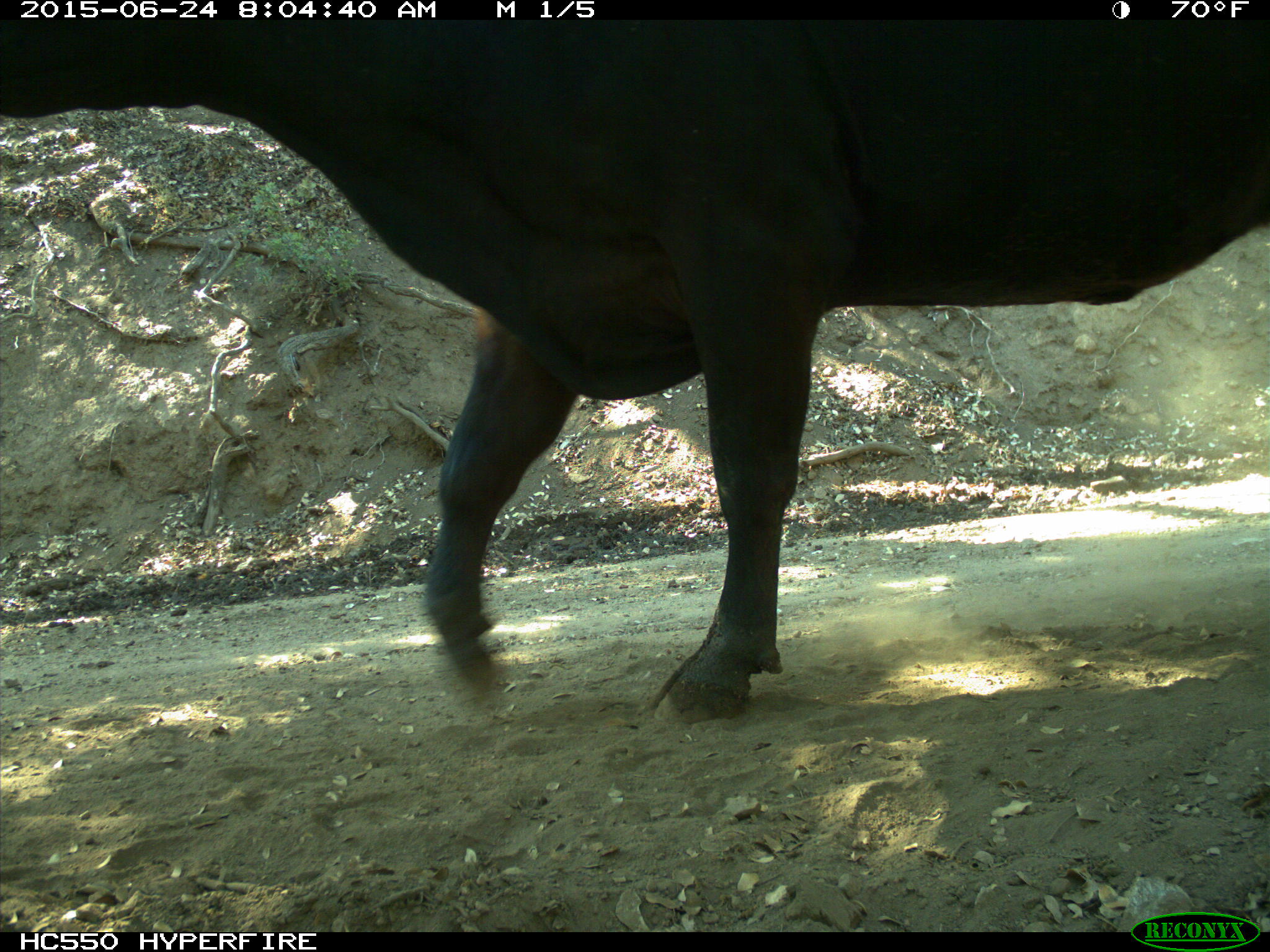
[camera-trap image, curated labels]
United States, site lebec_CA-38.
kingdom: Animalia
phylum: Chordata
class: Mammalia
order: Artiodactyla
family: Bovidae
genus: Bos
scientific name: Bos taurus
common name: domestic cow